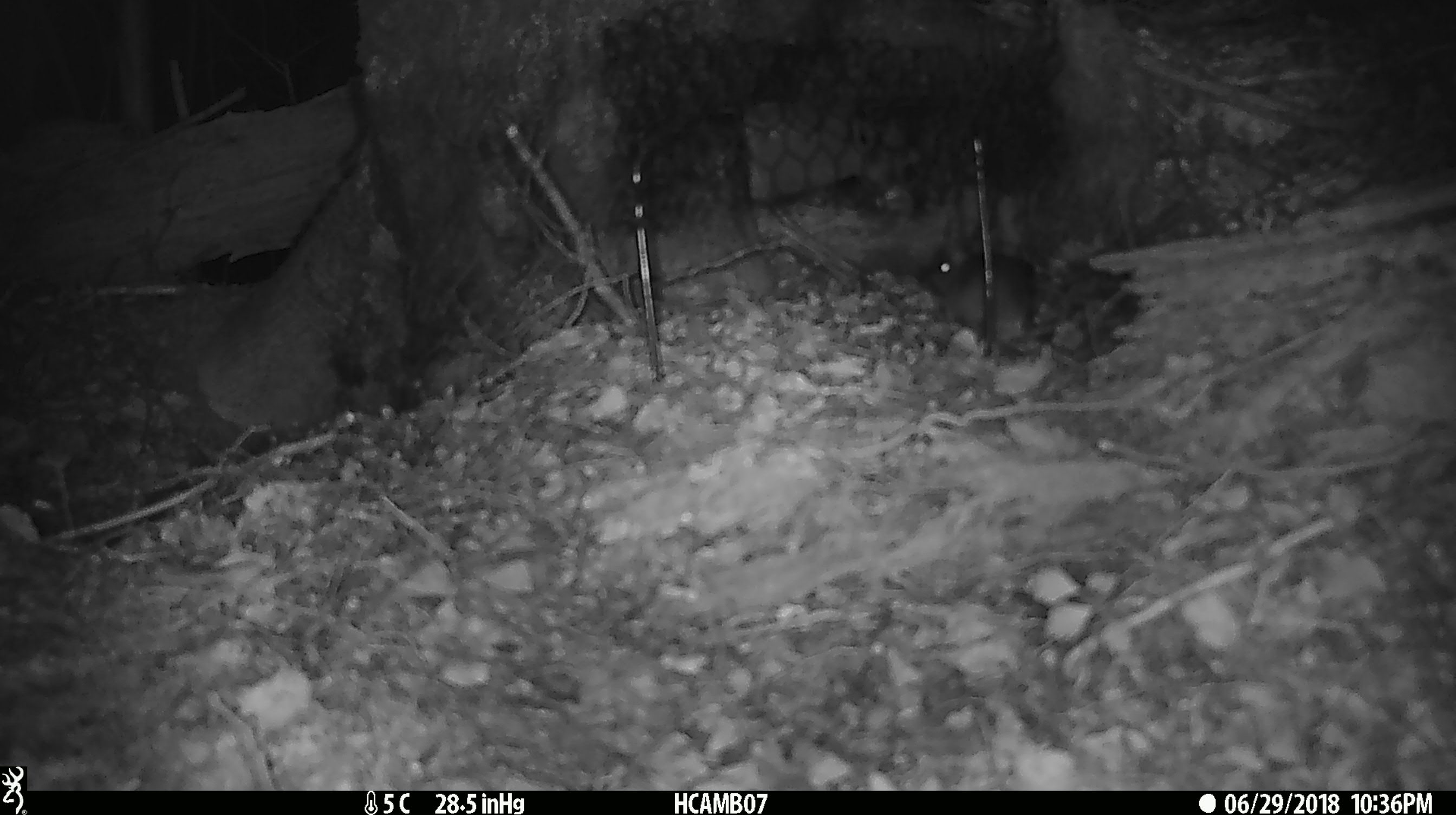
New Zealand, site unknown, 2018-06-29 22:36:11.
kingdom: Animalia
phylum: Chordata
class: Mammalia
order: Rodentia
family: Muridae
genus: Mus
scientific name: Mus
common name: mouse